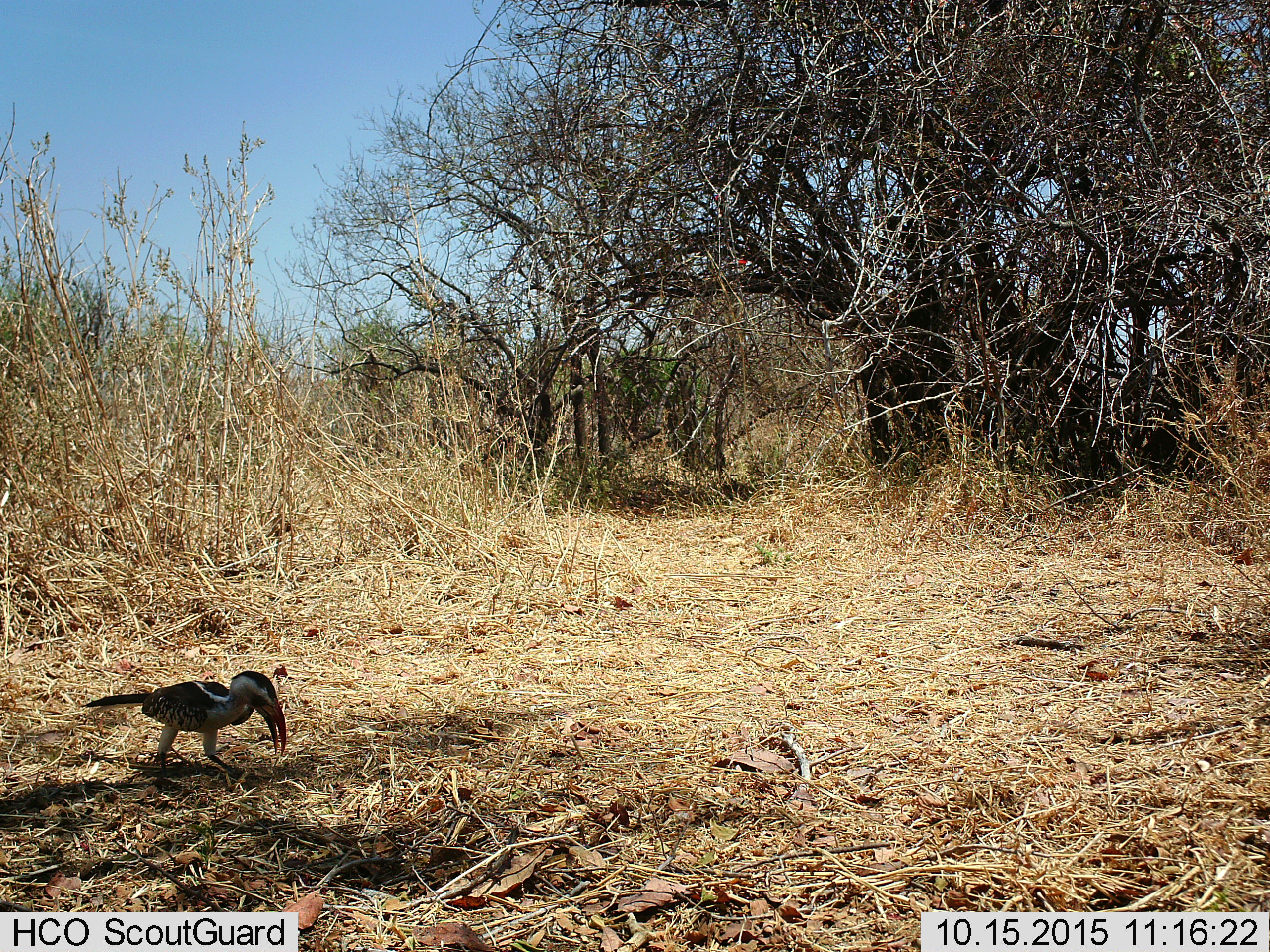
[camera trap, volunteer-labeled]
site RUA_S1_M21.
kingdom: Animalia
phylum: Chordata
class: Aves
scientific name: Aves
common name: bird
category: birdother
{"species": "birdother (bird) (Aves)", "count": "1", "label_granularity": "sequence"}